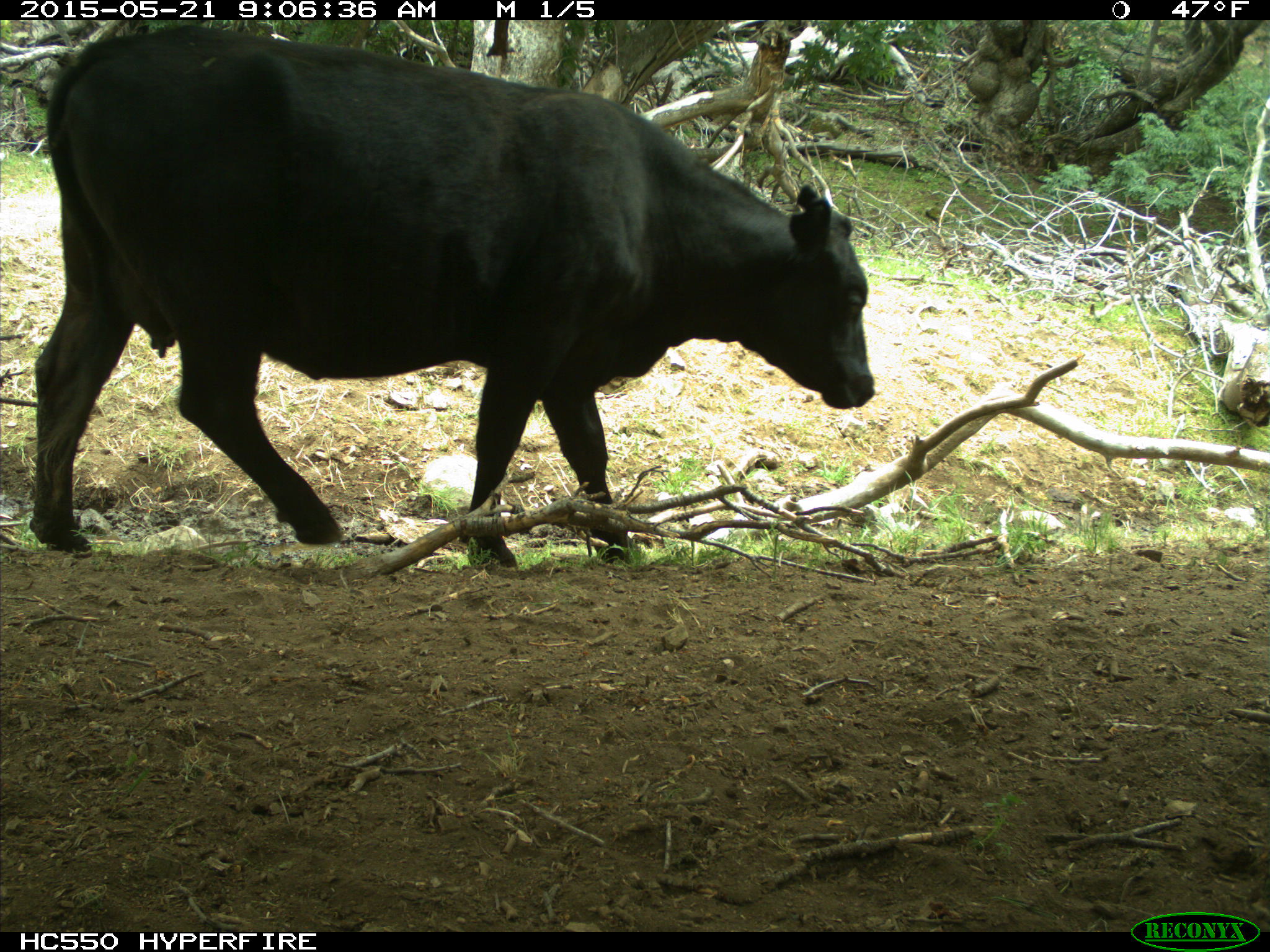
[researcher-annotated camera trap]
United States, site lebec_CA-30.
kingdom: Animalia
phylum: Chordata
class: Mammalia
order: Artiodactyla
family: Bovidae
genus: Bos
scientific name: Bos taurus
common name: domestic cow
Bos taurus (domestic cow).